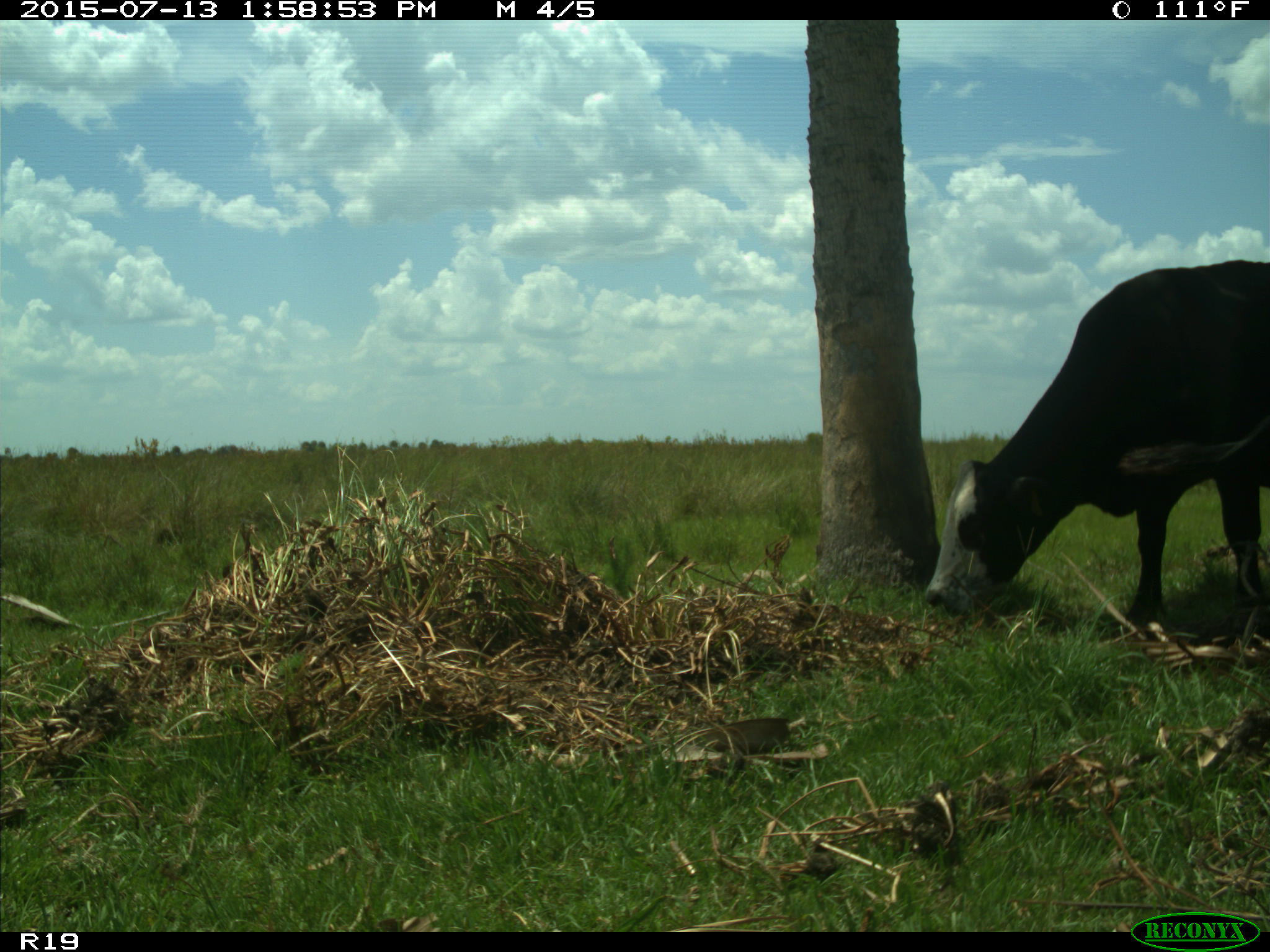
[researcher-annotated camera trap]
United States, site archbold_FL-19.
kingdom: Animalia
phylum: Chordata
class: Mammalia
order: Artiodactyla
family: Bovidae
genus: Bos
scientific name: Bos taurus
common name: domestic cow